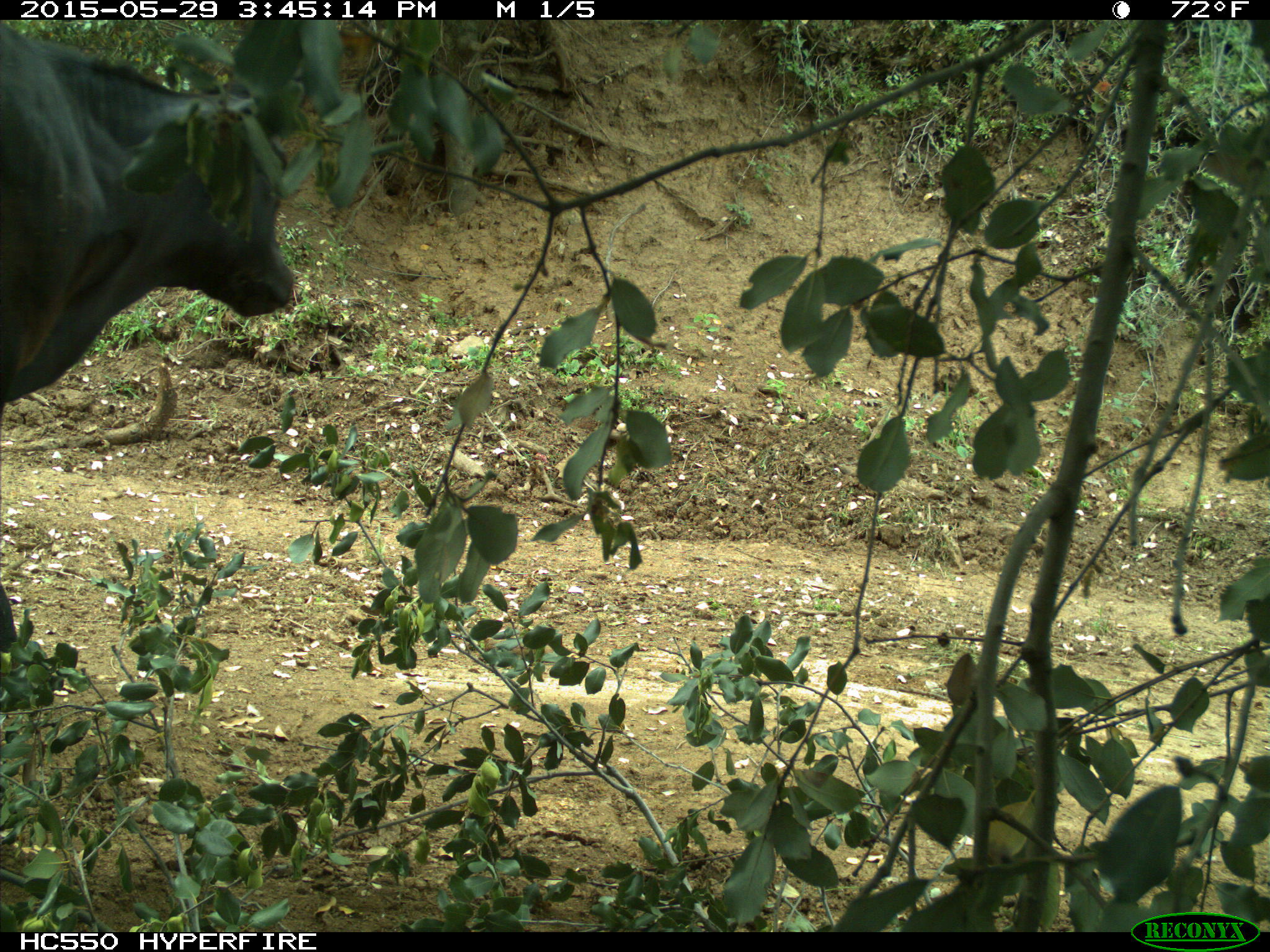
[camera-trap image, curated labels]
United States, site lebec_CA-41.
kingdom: Animalia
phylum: Chordata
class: Mammalia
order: Artiodactyla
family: Bovidae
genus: Bos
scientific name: Bos taurus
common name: domestic cow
Bos taurus (domestic cow).